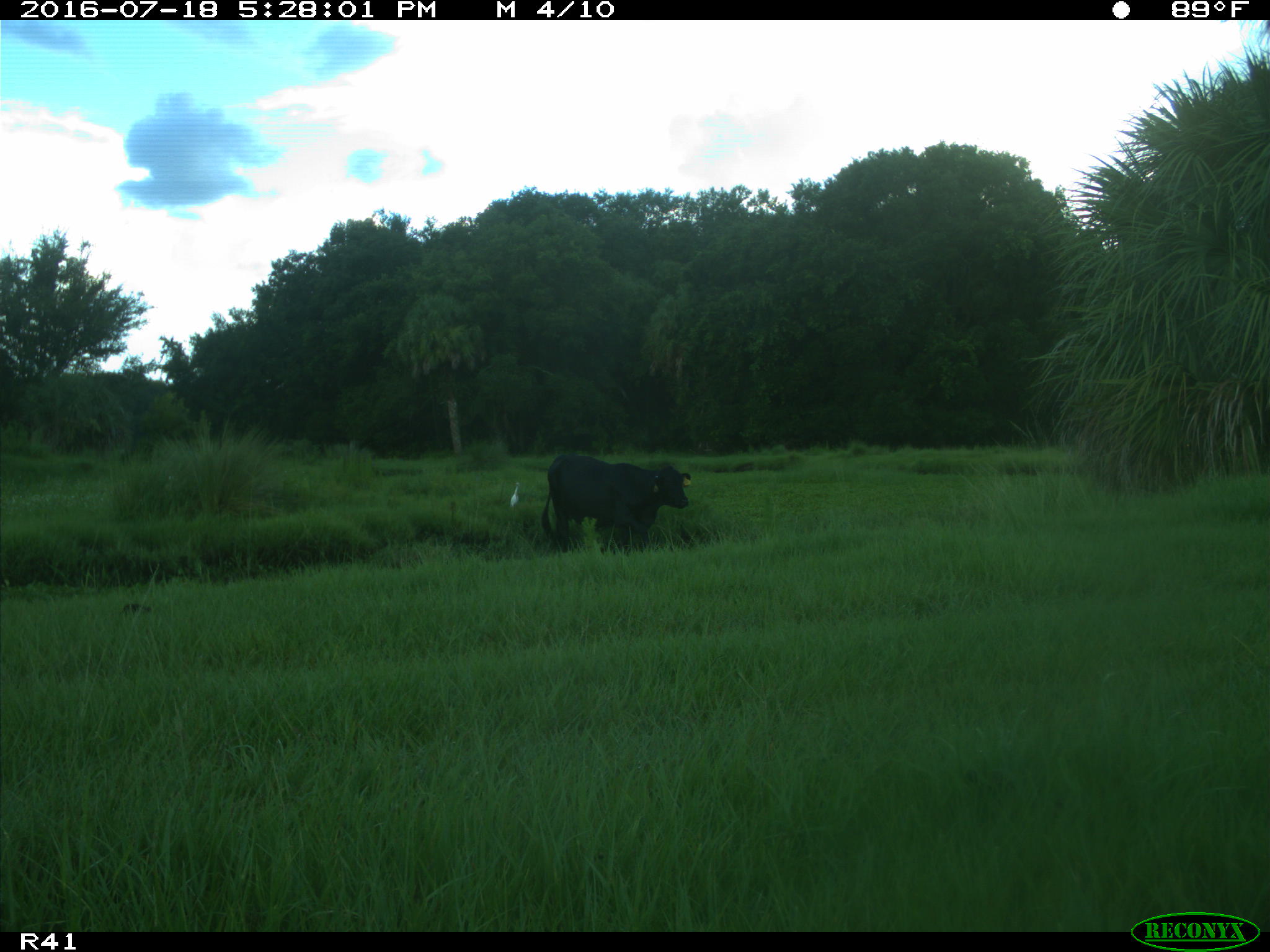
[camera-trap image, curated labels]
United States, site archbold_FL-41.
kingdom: Animalia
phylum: Chordata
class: Mammalia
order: Artiodactyla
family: Bovidae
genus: Bos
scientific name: Bos taurus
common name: domestic cow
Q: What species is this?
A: Bos taurus (domestic cow).